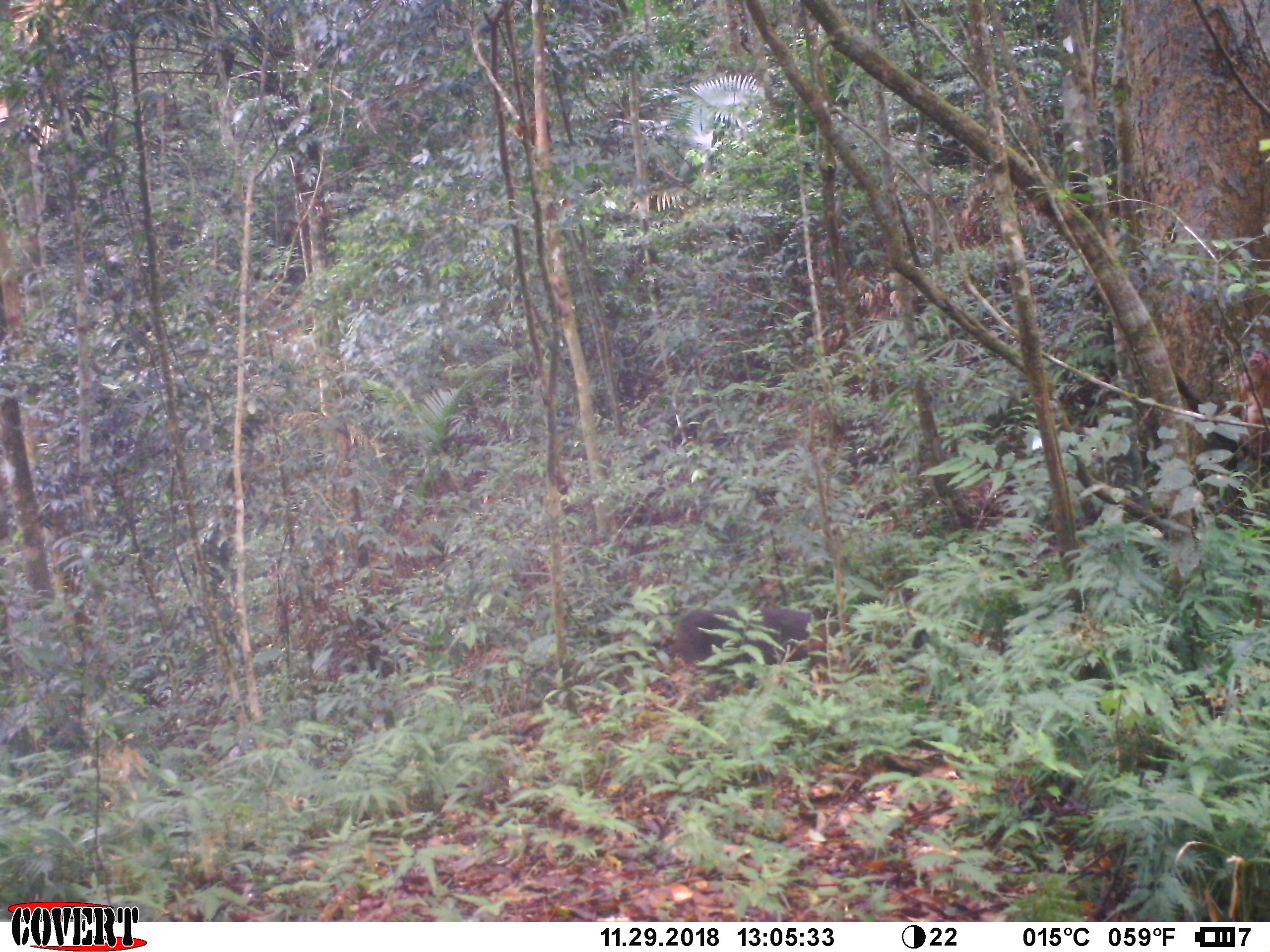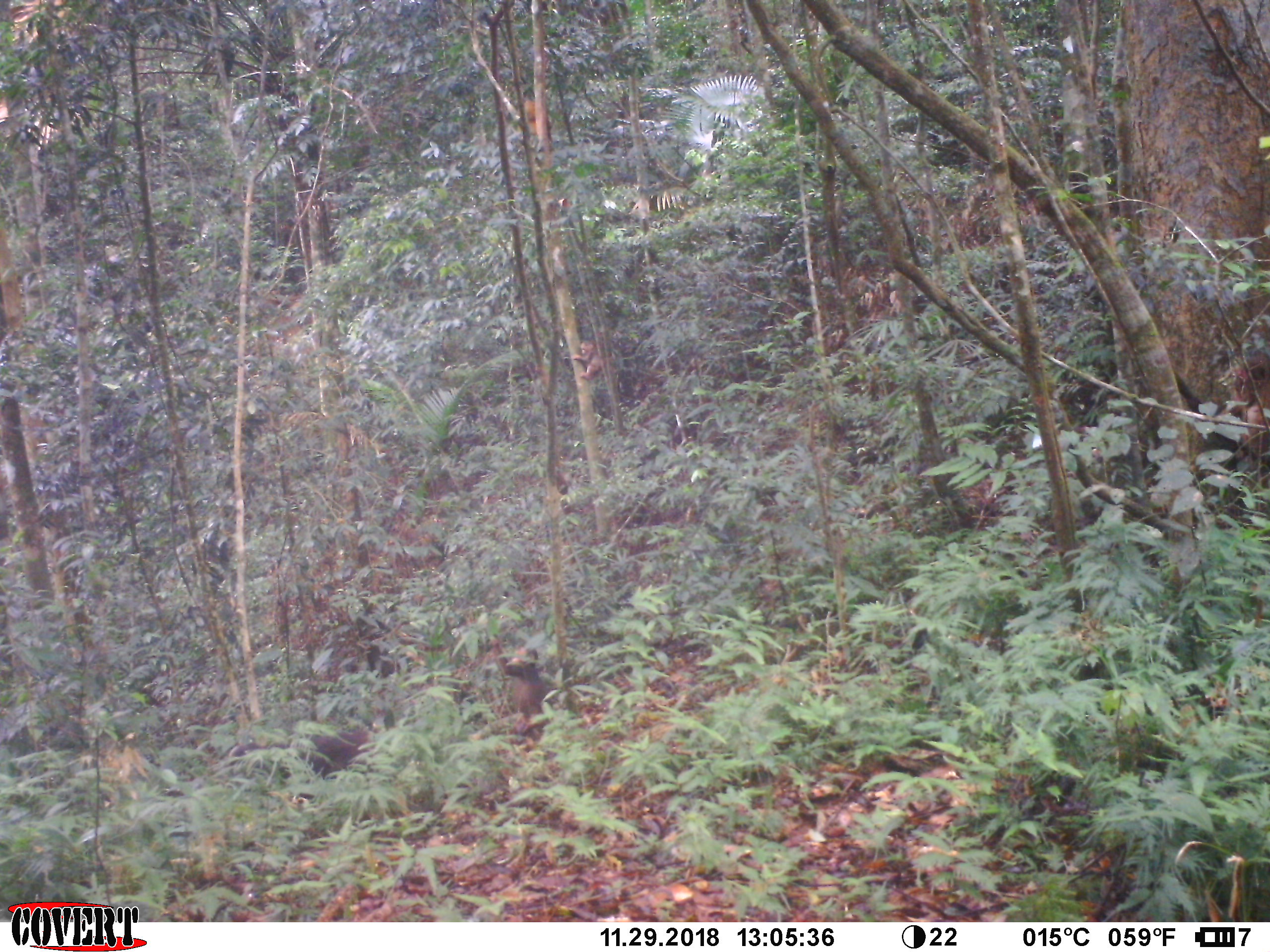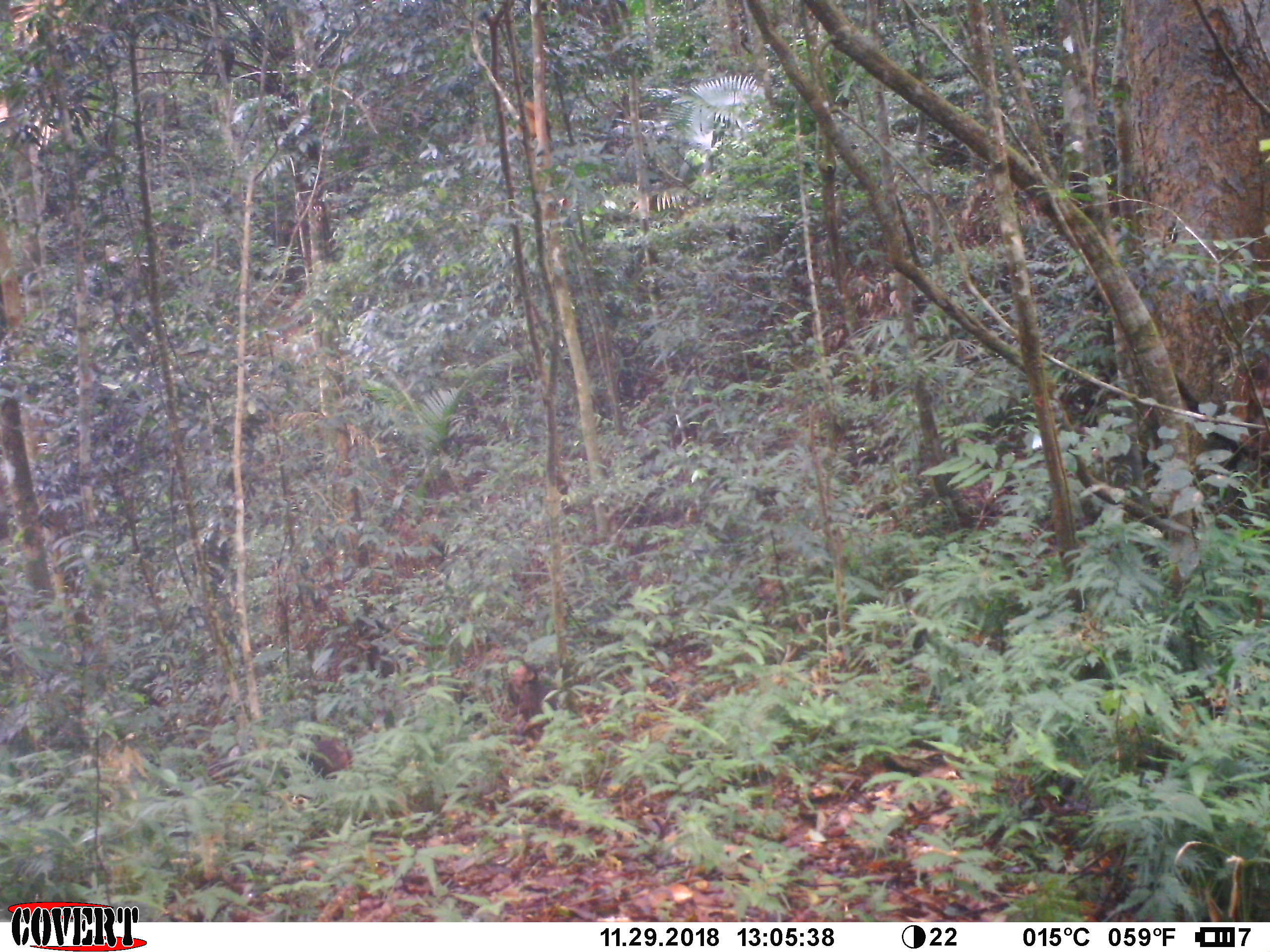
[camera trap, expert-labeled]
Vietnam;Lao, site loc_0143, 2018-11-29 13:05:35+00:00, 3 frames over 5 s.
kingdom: Animalia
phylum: Chordata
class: Mammalia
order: Primates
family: Cercopithecidae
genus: Macaca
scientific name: Macaca arctoides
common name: stump-tailed macaque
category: stump tailed macaque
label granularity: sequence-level